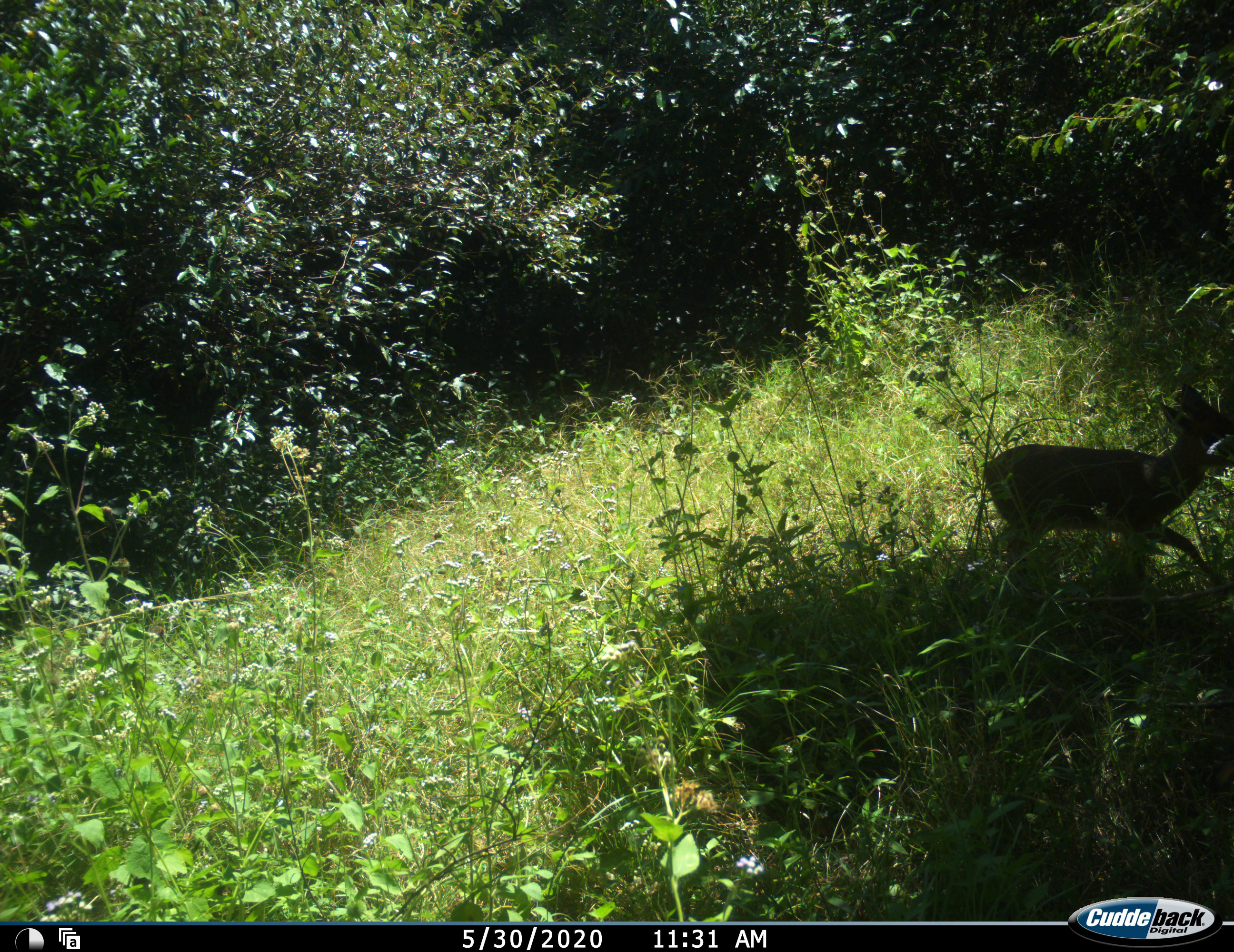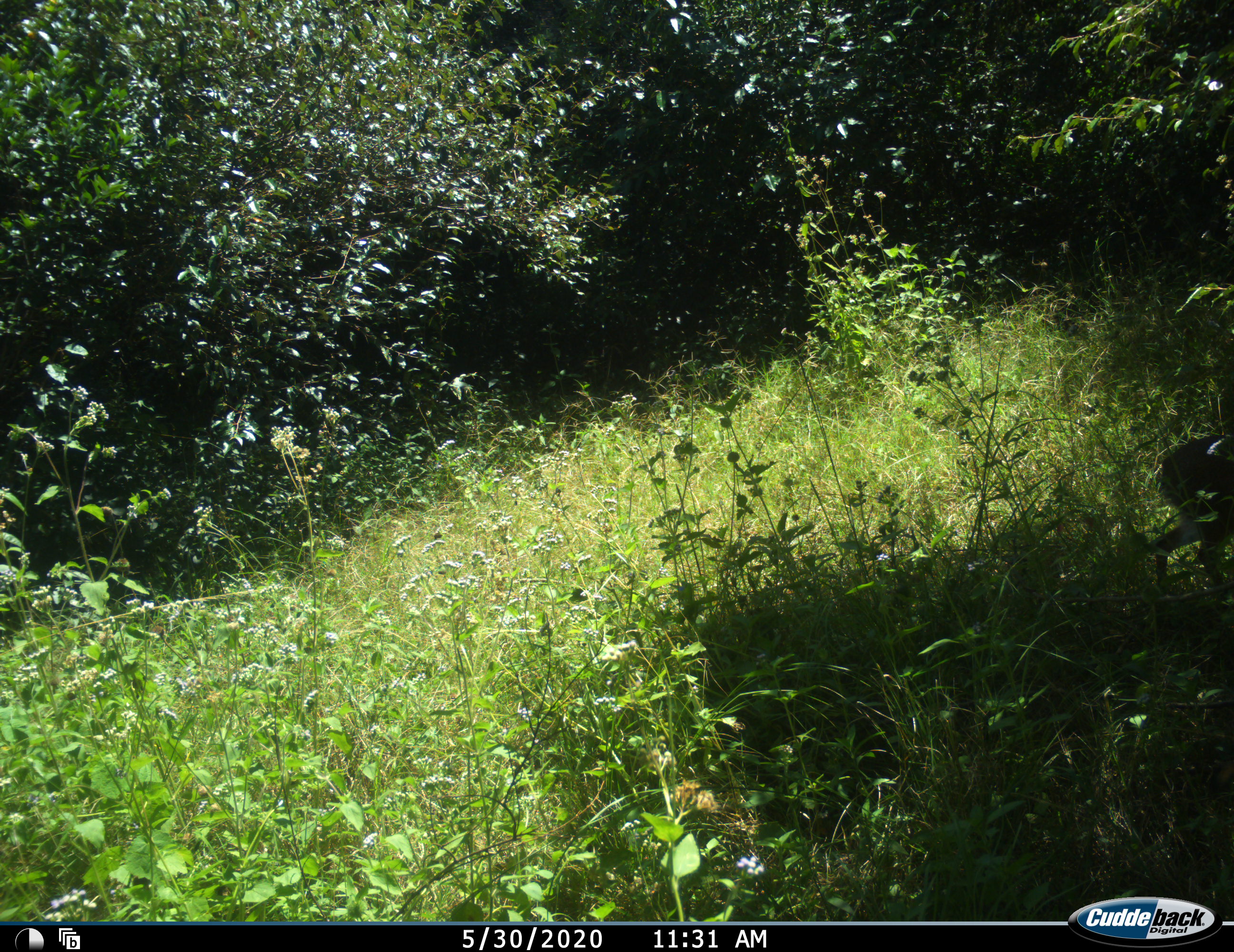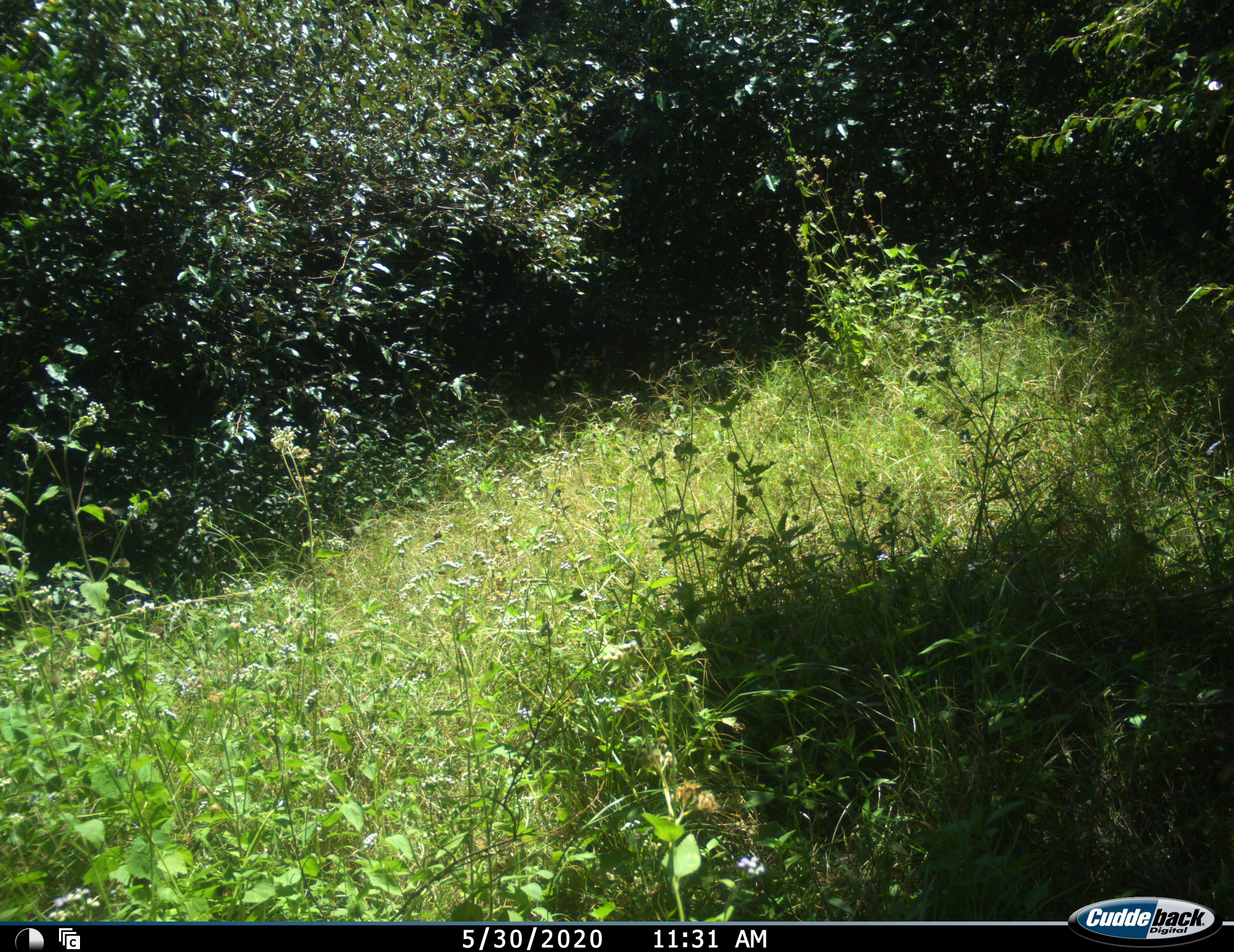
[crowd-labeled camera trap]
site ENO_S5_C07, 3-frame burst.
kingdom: Animalia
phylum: Chordata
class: Mammalia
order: Artiodactyla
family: Bovidae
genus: Madoqua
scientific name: Madoqua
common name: dik-dik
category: dikdik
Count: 1.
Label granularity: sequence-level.